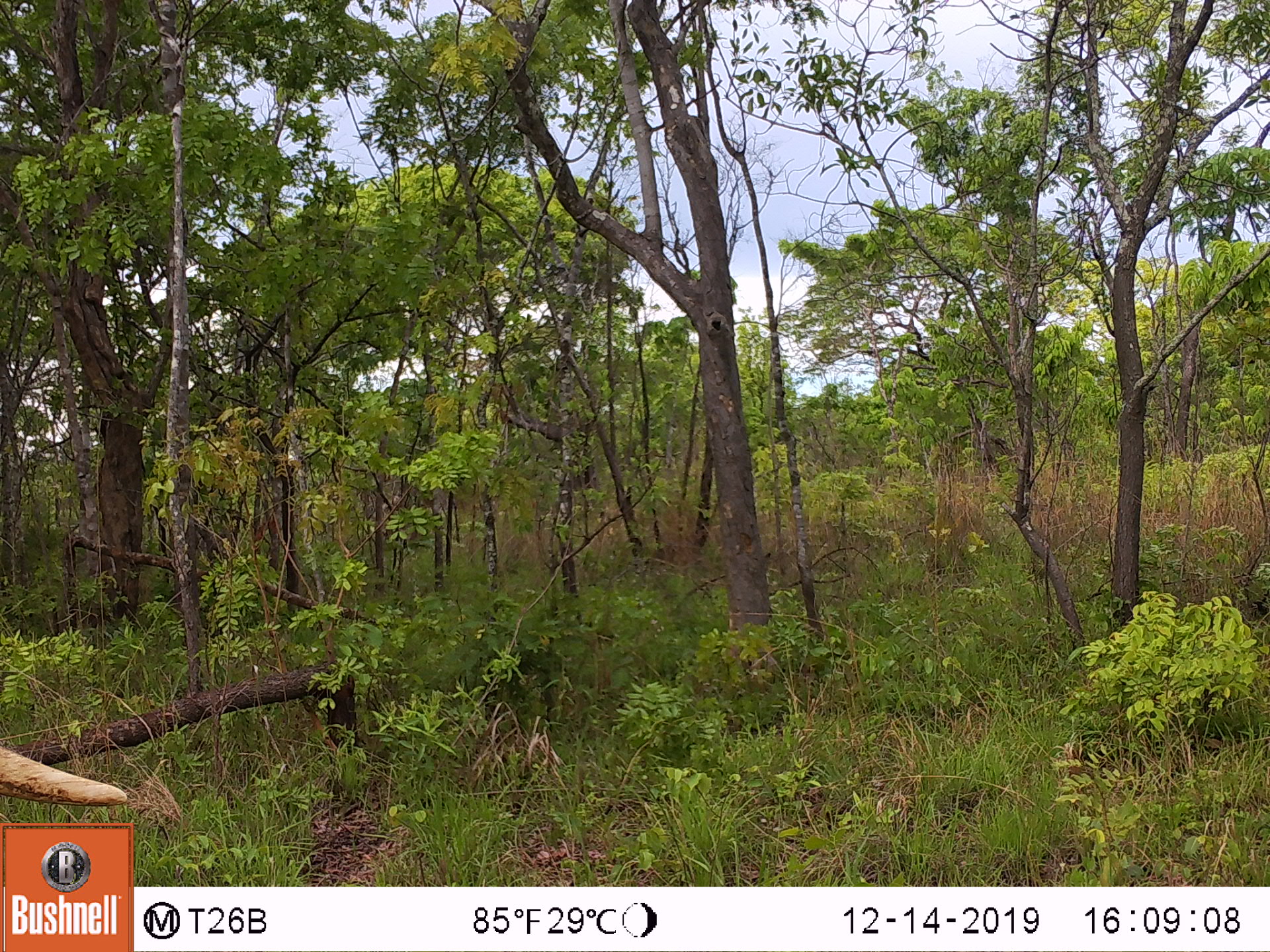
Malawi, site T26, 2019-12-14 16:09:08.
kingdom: Animalia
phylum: Chordata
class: Mammalia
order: Proboscidea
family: Elephantidae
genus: Loxodonta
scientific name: Loxodonta africana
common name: african savanna elephant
African savanna elephant (Loxodonta africana), count 1.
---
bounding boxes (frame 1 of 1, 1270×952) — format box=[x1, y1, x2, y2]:
african savanna elephant: box=[0, 747, 127, 816]